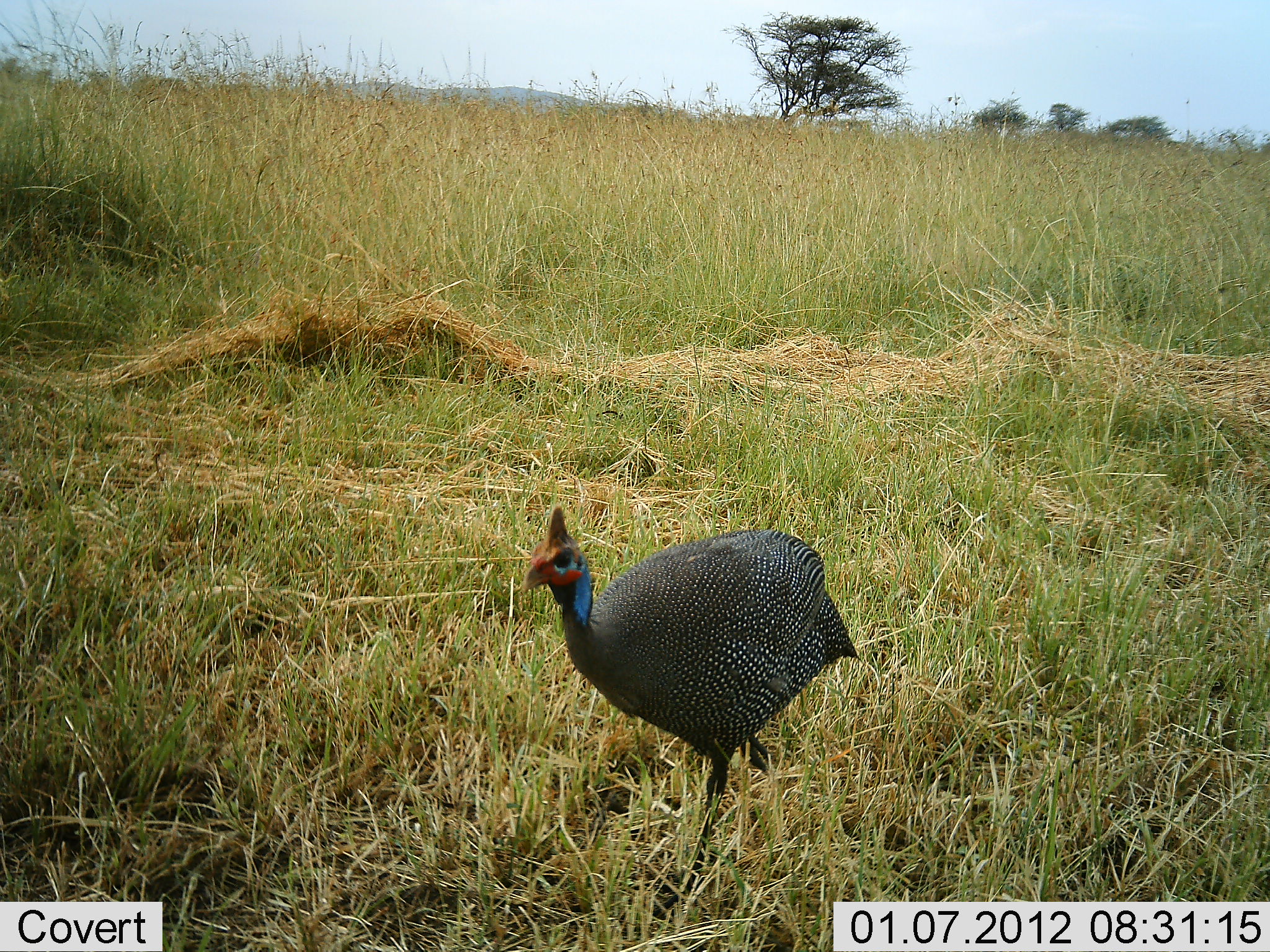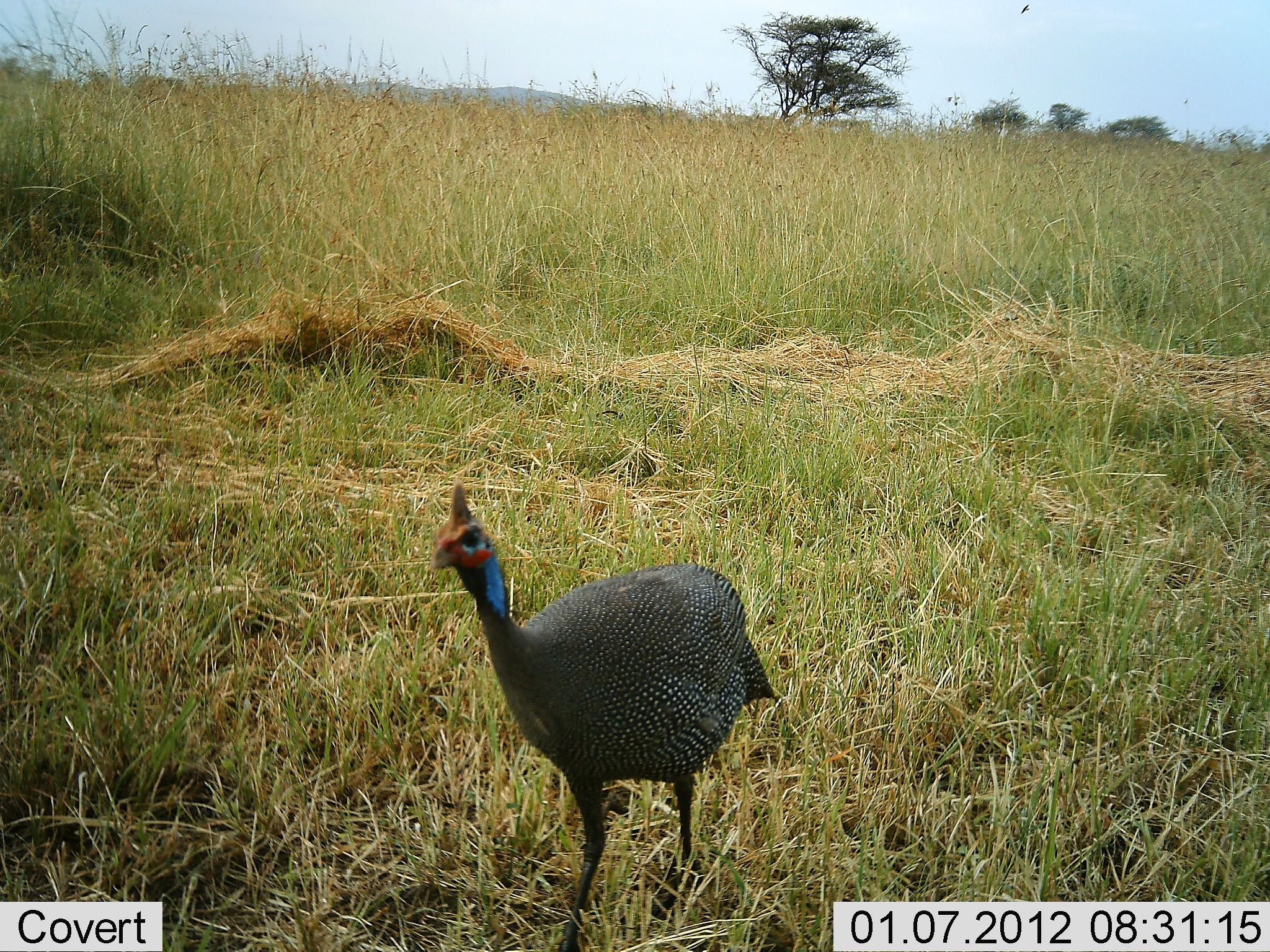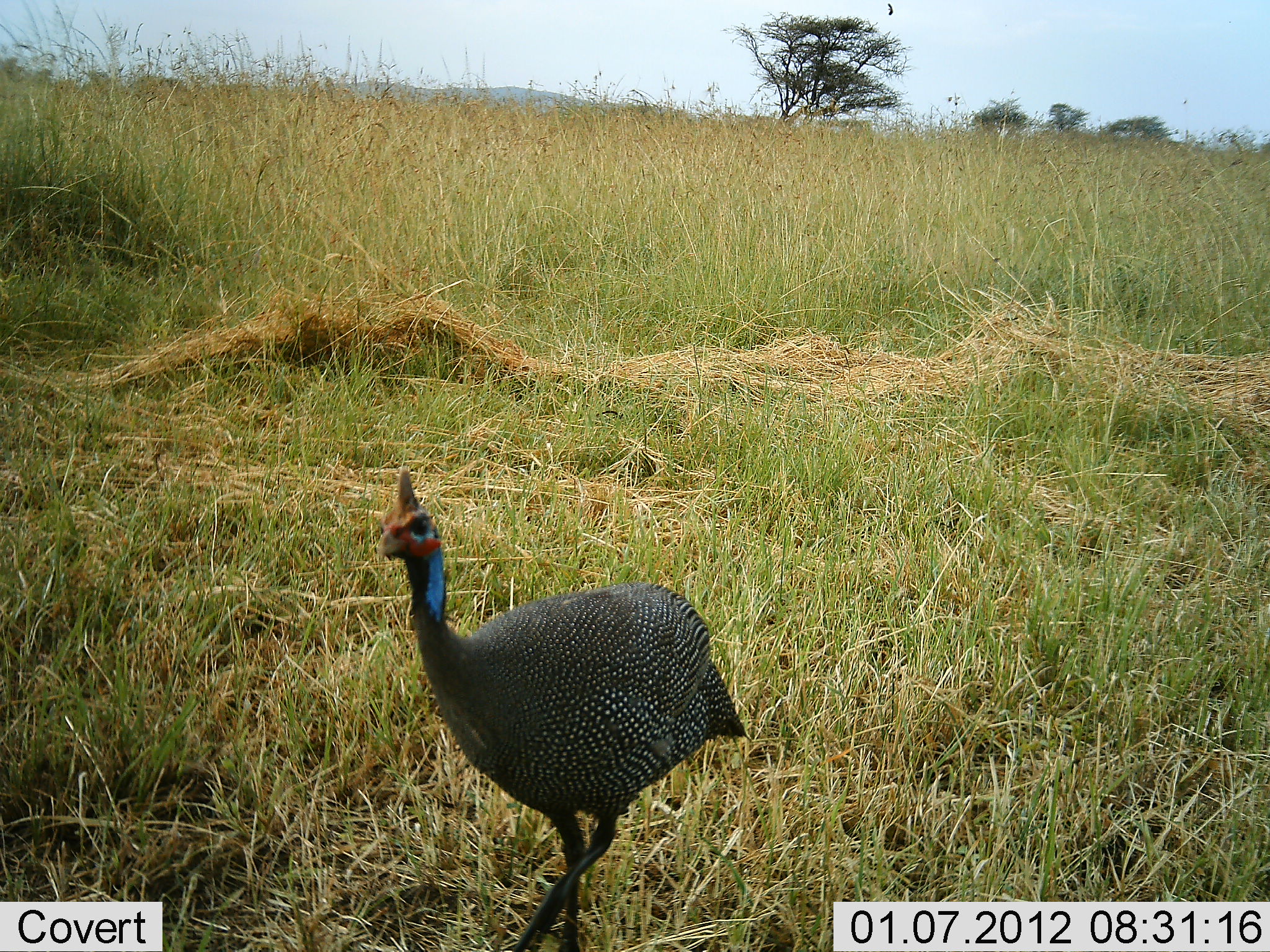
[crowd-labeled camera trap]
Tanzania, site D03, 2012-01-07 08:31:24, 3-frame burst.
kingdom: Animalia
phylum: Chordata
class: Aves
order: Galliformes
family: Numididae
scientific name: Numididae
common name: guinea fowl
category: guineafowl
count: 1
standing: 24%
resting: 0%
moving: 76%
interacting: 0%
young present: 0%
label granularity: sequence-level